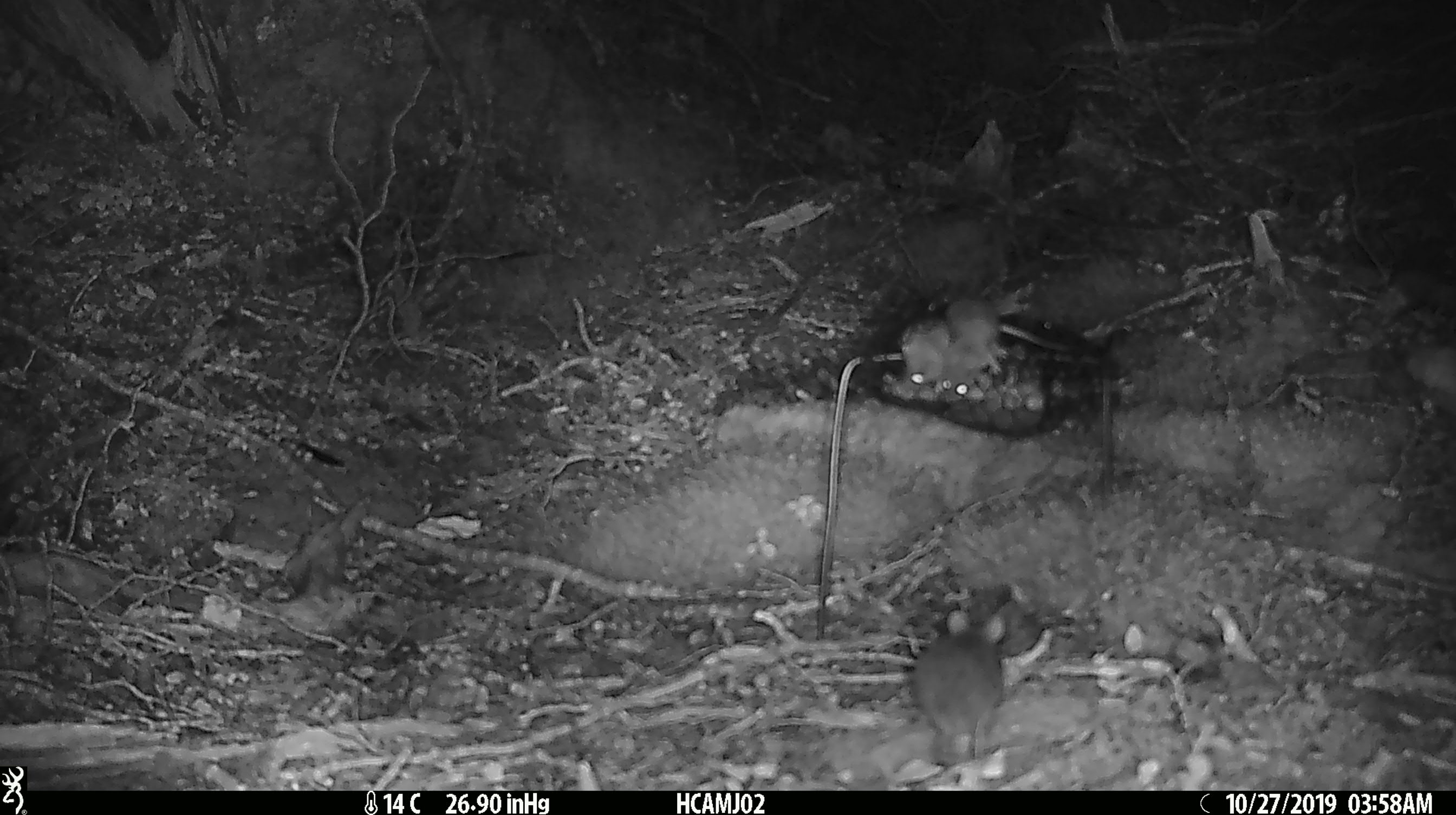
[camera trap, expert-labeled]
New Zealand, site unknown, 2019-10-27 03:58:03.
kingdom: Animalia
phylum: Chordata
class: Mammalia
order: Rodentia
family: Muridae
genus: Mus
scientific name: Mus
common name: mouse